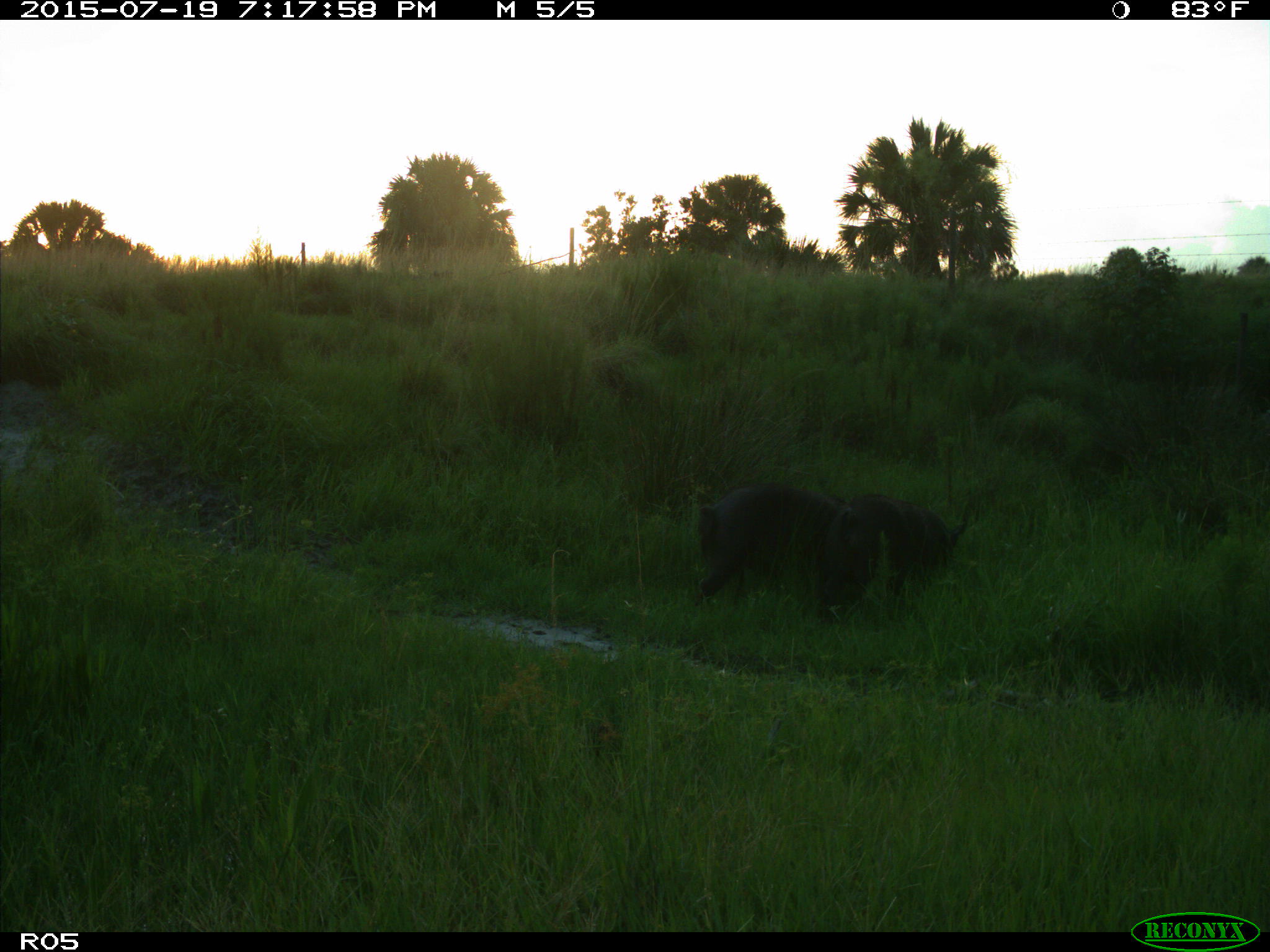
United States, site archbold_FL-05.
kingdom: Animalia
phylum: Chordata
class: Mammalia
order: Artiodactyla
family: Suidae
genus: Sus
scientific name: Sus scrofa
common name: wild boar